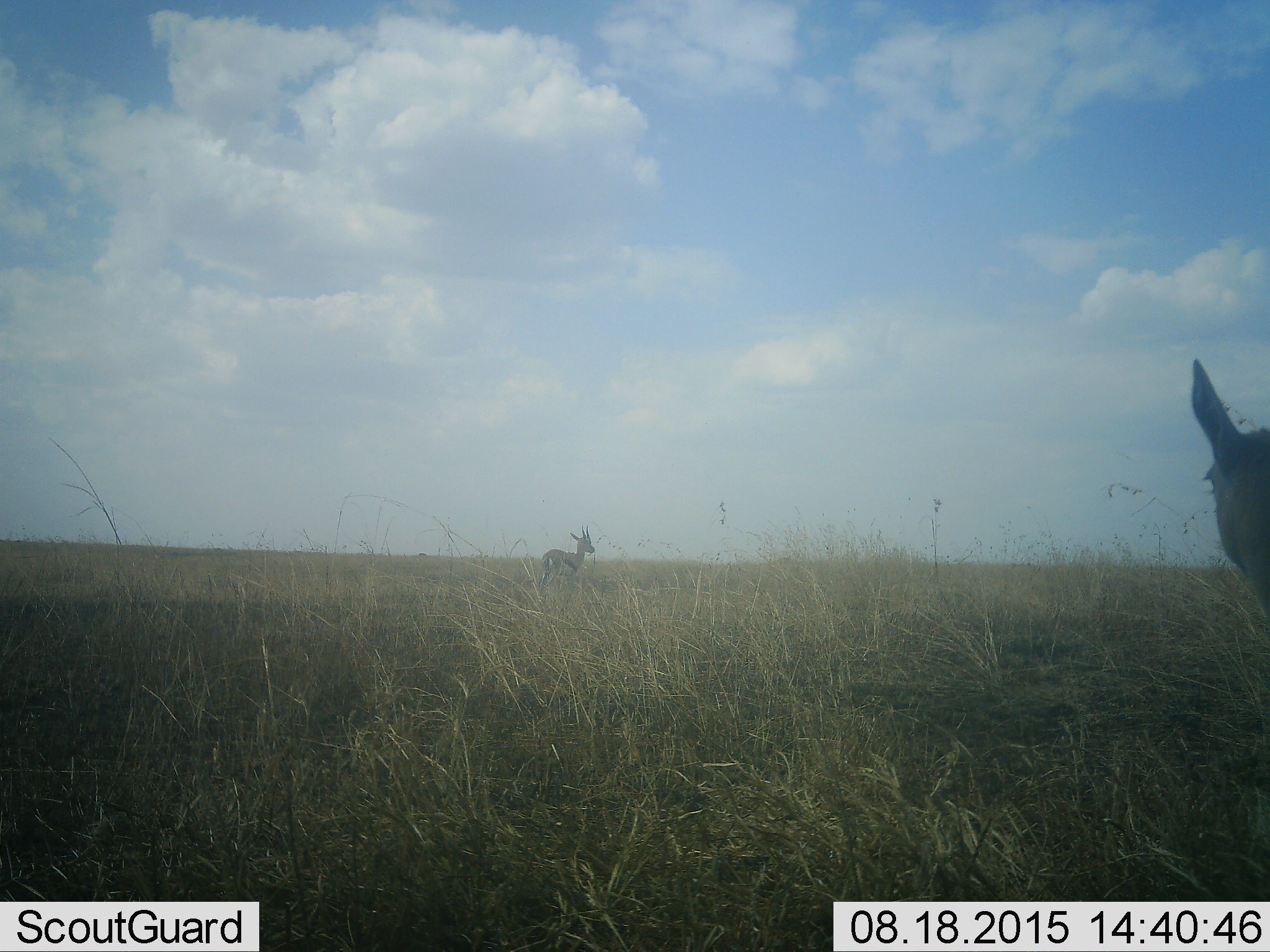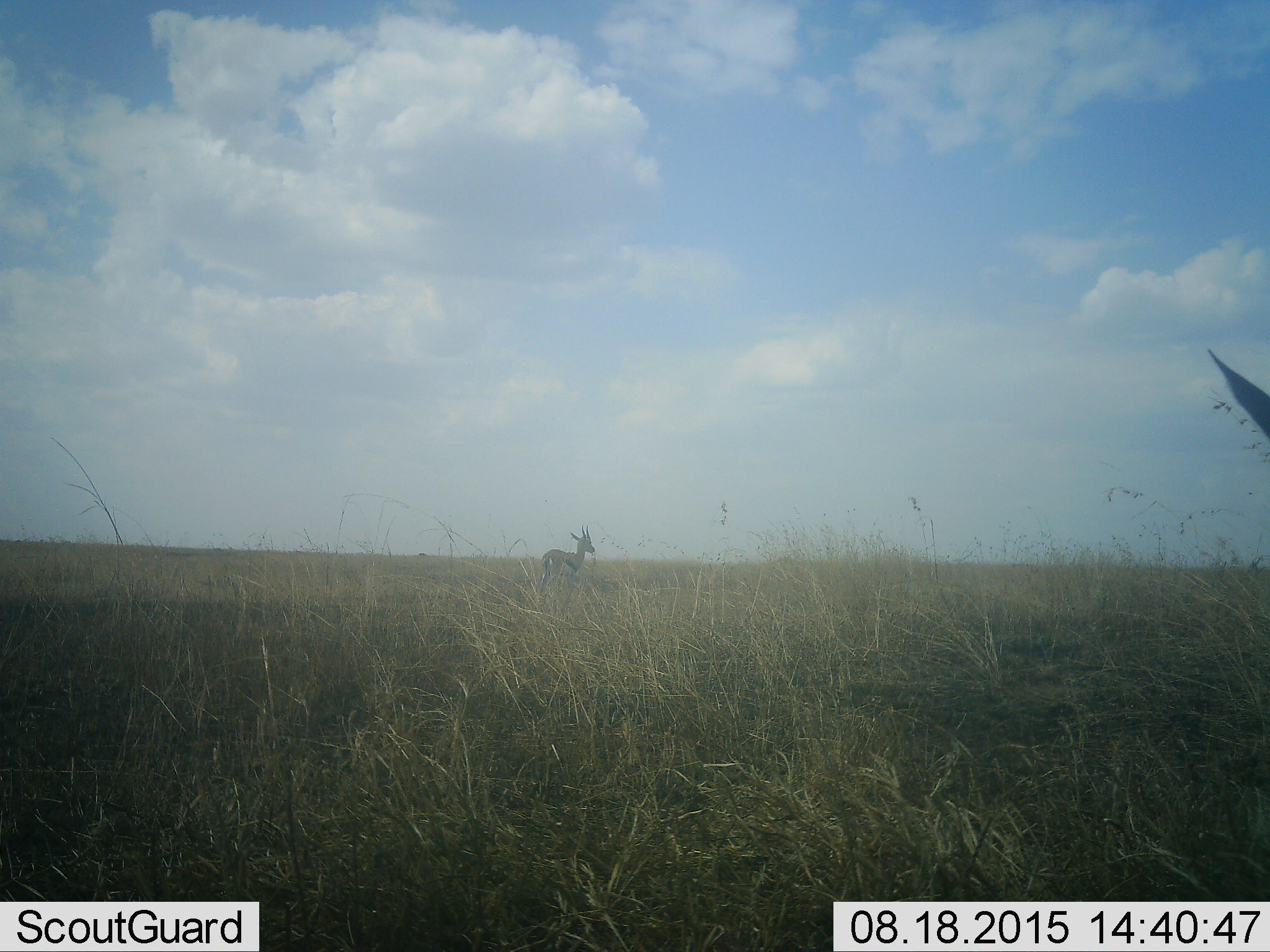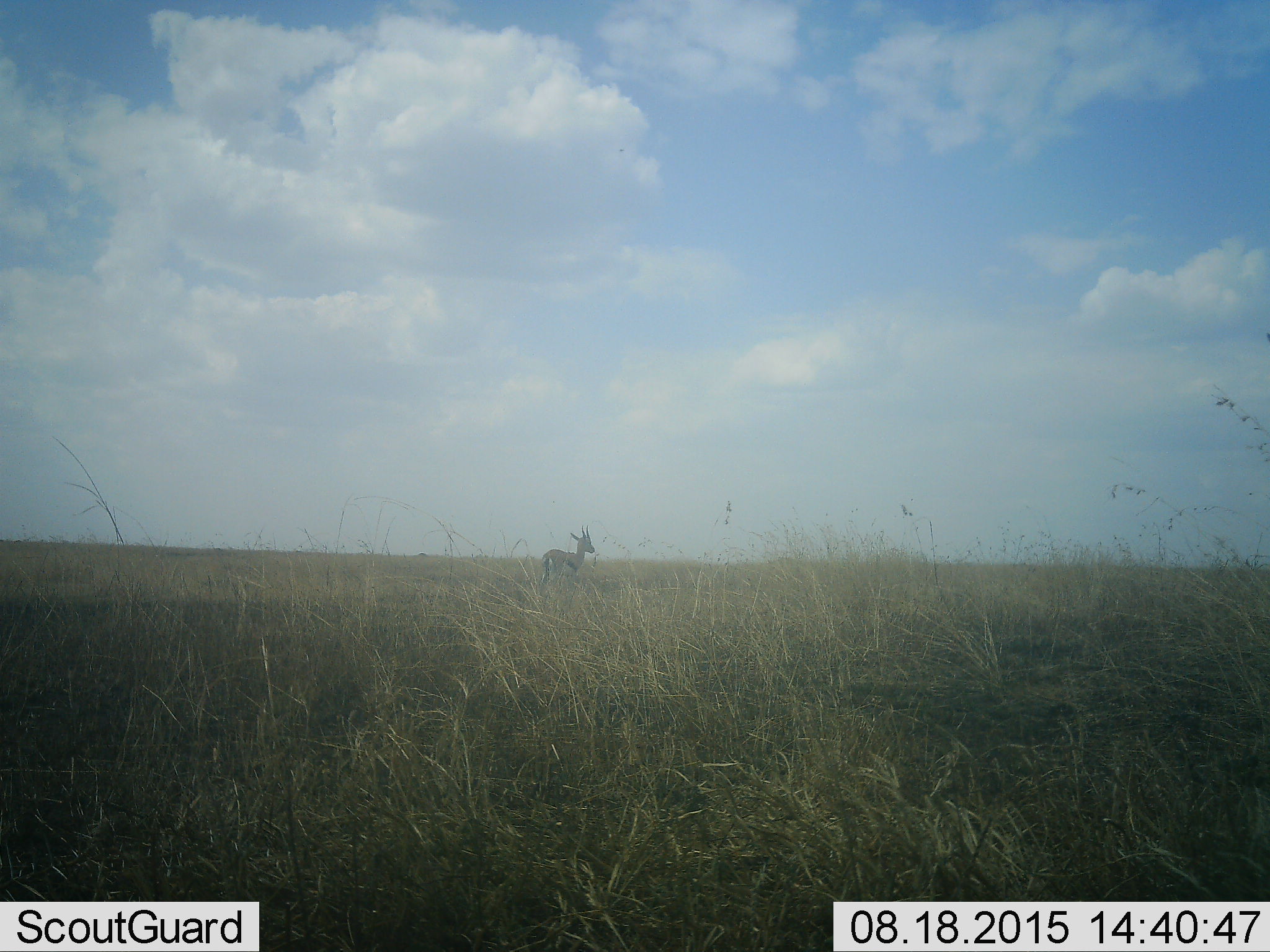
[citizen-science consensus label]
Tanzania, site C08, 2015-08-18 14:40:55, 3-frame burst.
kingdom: Animalia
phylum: Chordata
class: Mammalia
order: Artiodactyla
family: Bovidae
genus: Eudorcas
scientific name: Eudorcas thomsonii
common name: thomson's gazelle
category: gazellethomsons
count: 2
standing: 93%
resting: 0%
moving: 43%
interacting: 0%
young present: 21%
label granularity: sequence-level